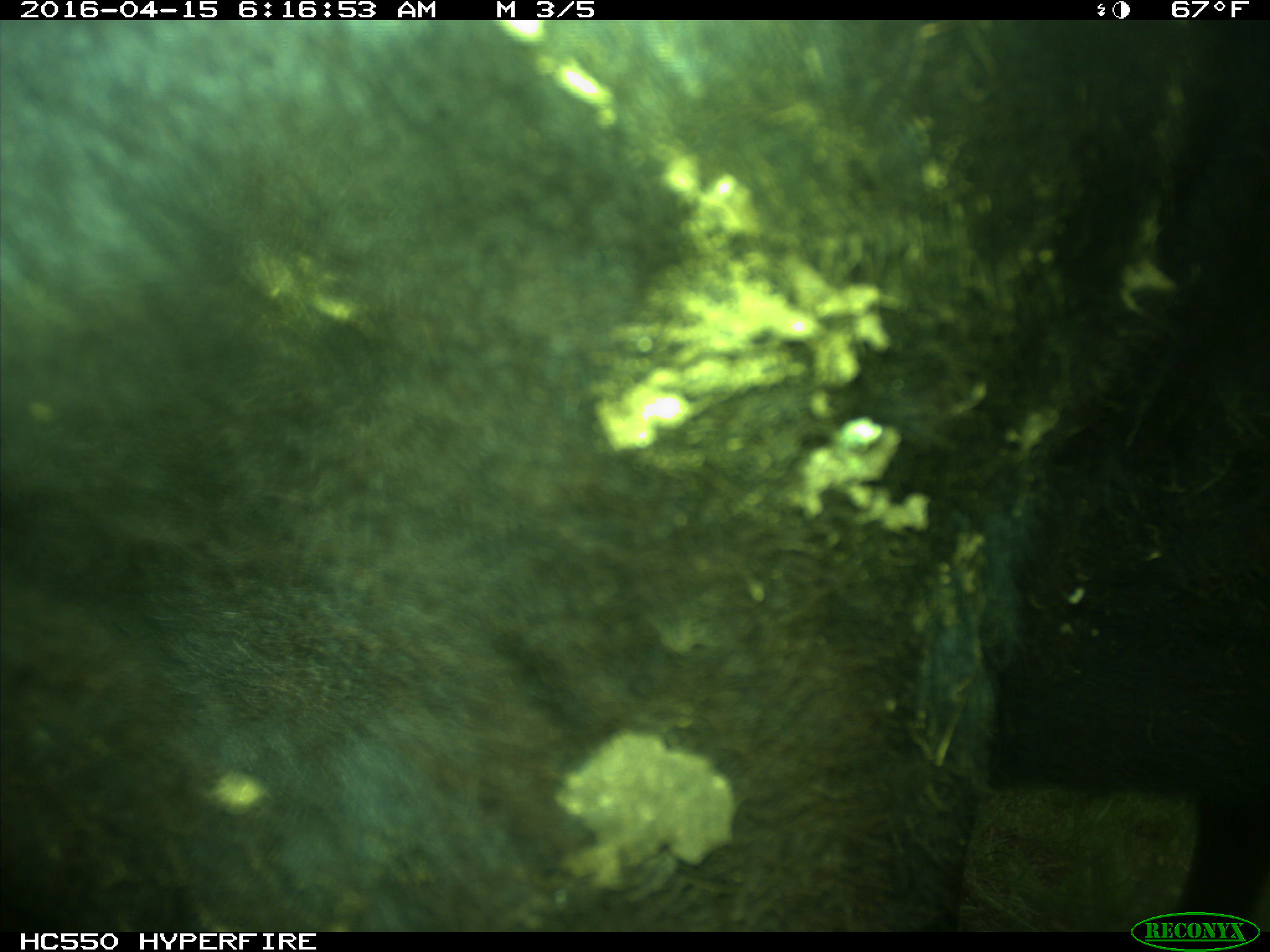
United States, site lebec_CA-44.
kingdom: Animalia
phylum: Chordata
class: Mammalia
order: Artiodactyla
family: Bovidae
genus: Bos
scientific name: Bos taurus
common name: domestic cow